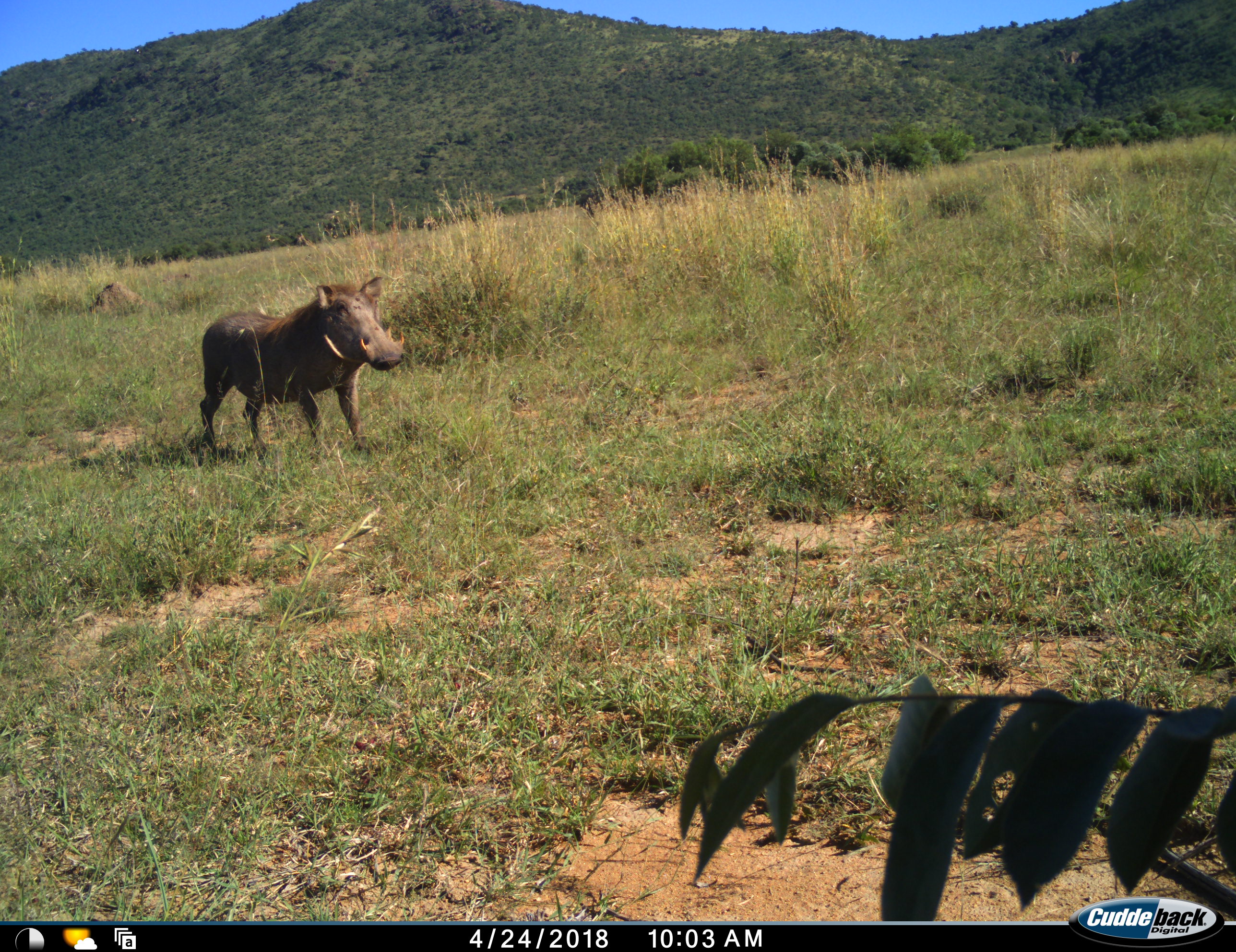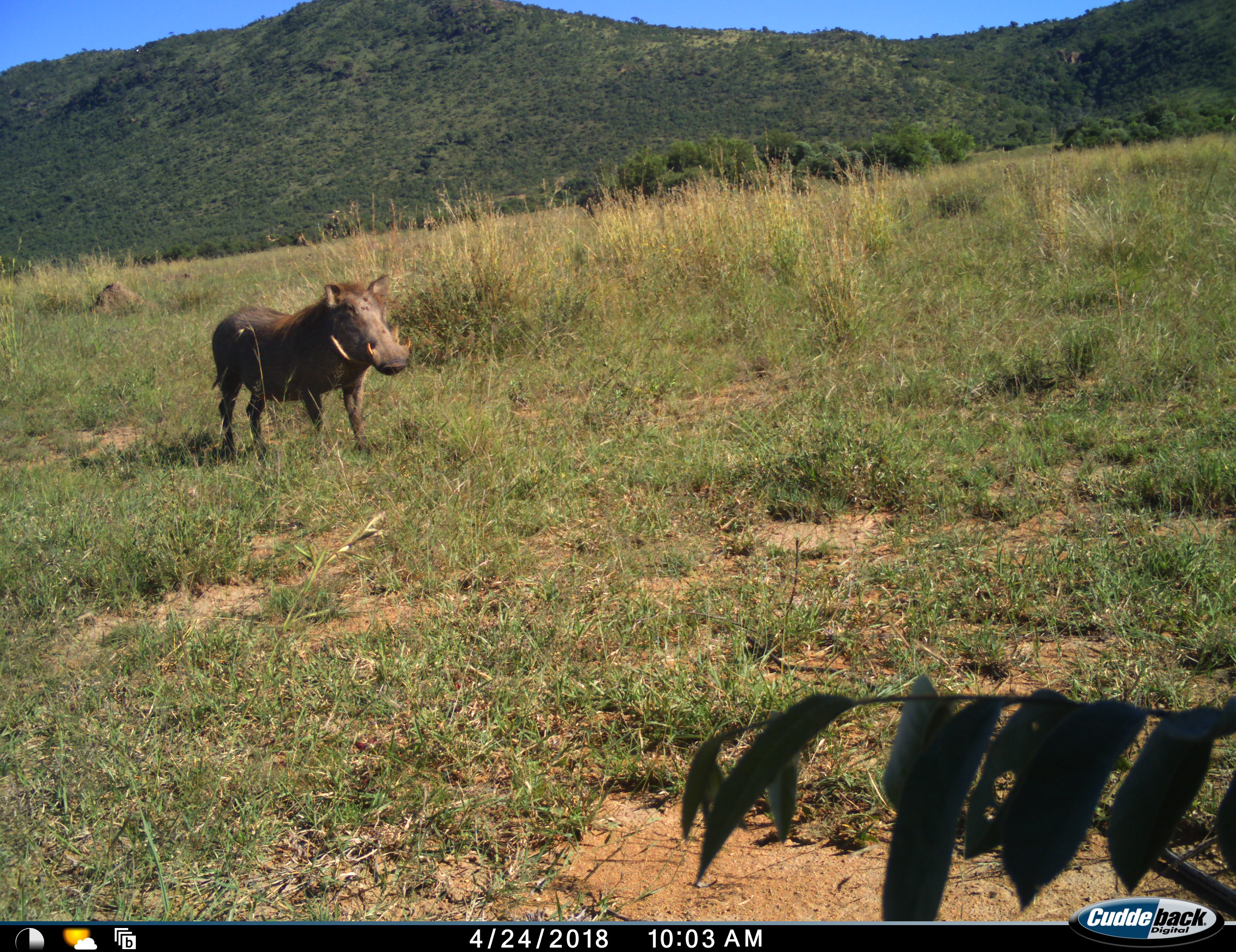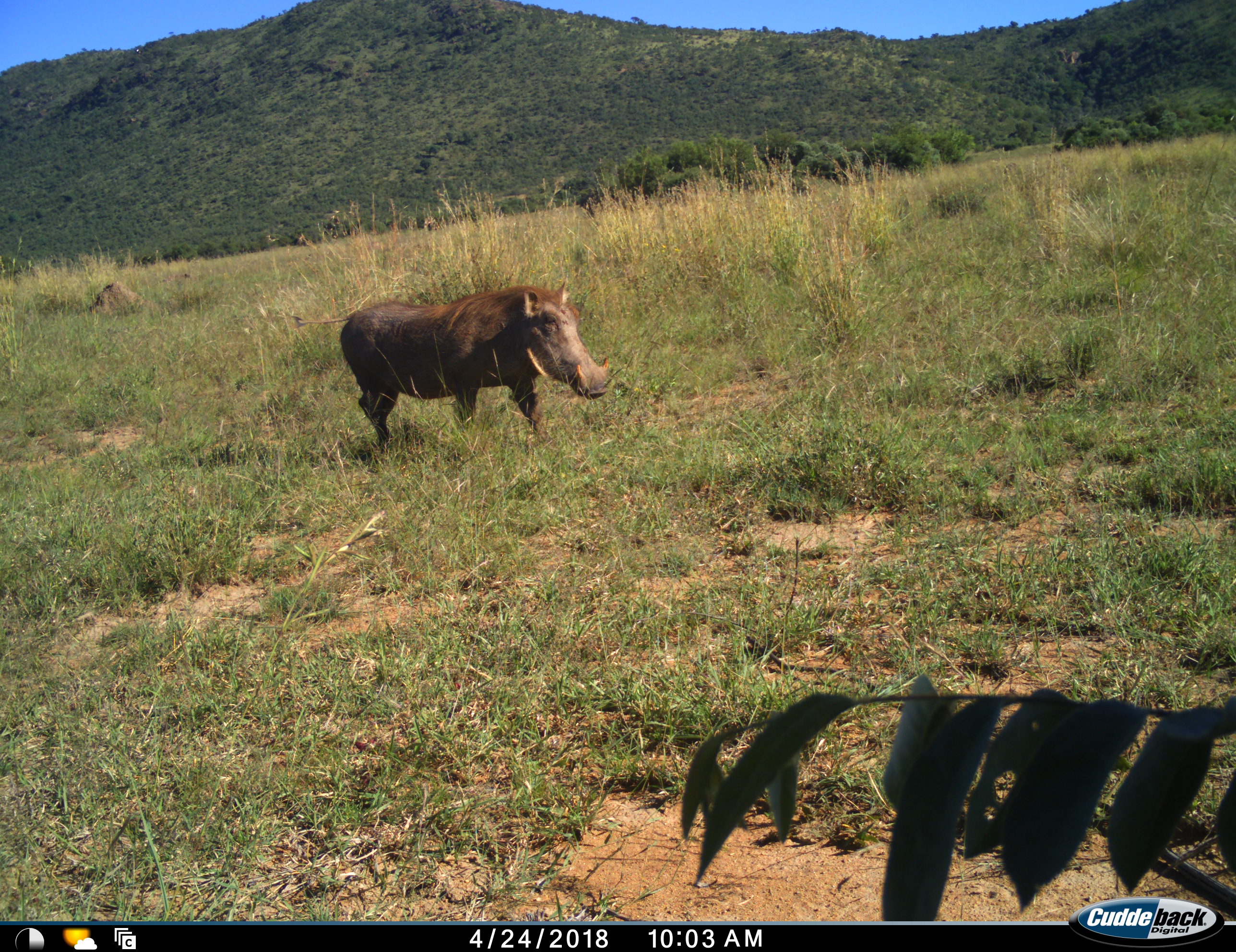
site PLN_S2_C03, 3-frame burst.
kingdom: Animalia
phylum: Chordata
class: Mammalia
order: Artiodactyla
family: Suidae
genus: Phacochoerus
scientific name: Phacochoerus africanus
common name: warthog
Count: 1.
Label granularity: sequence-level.